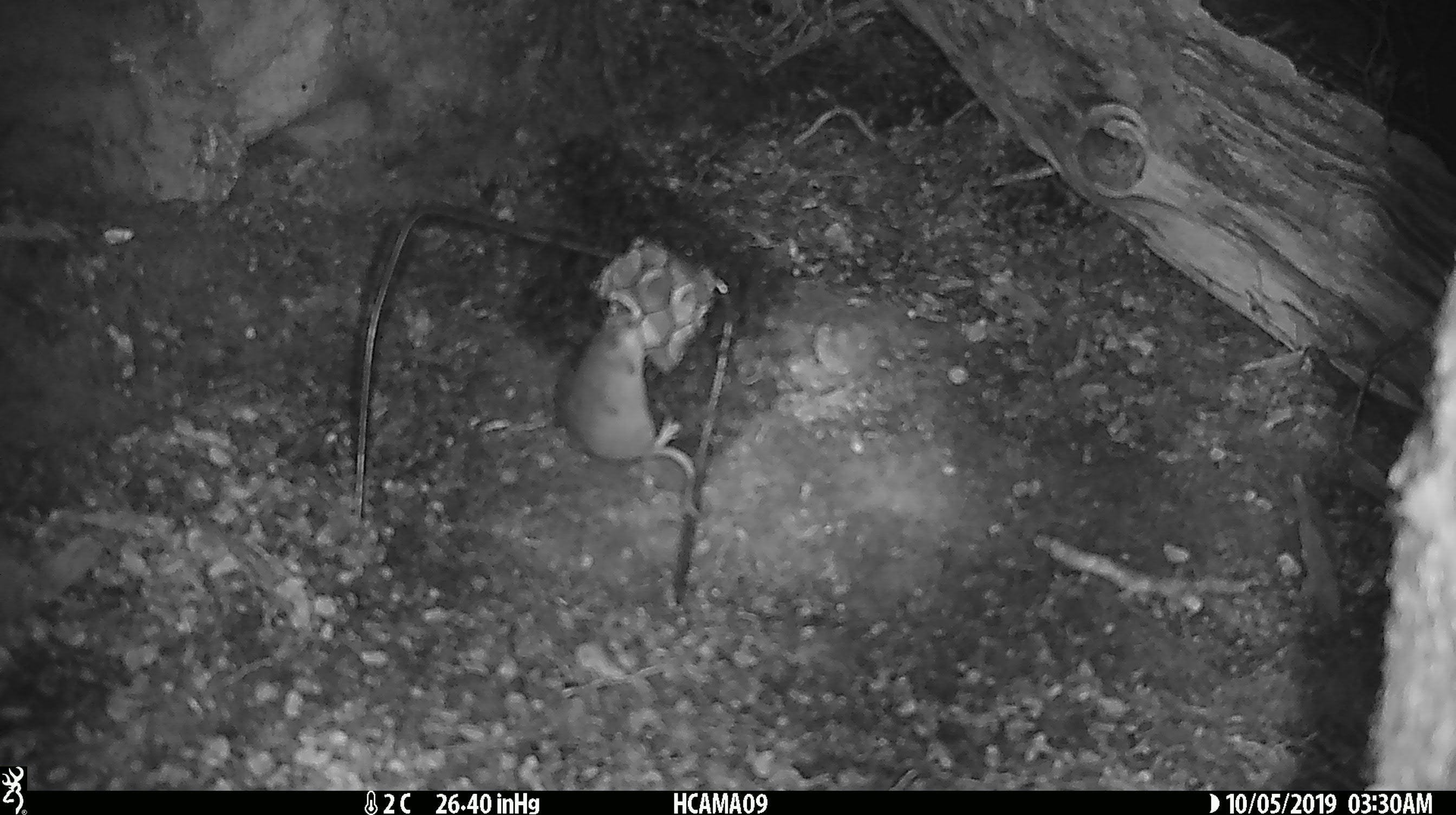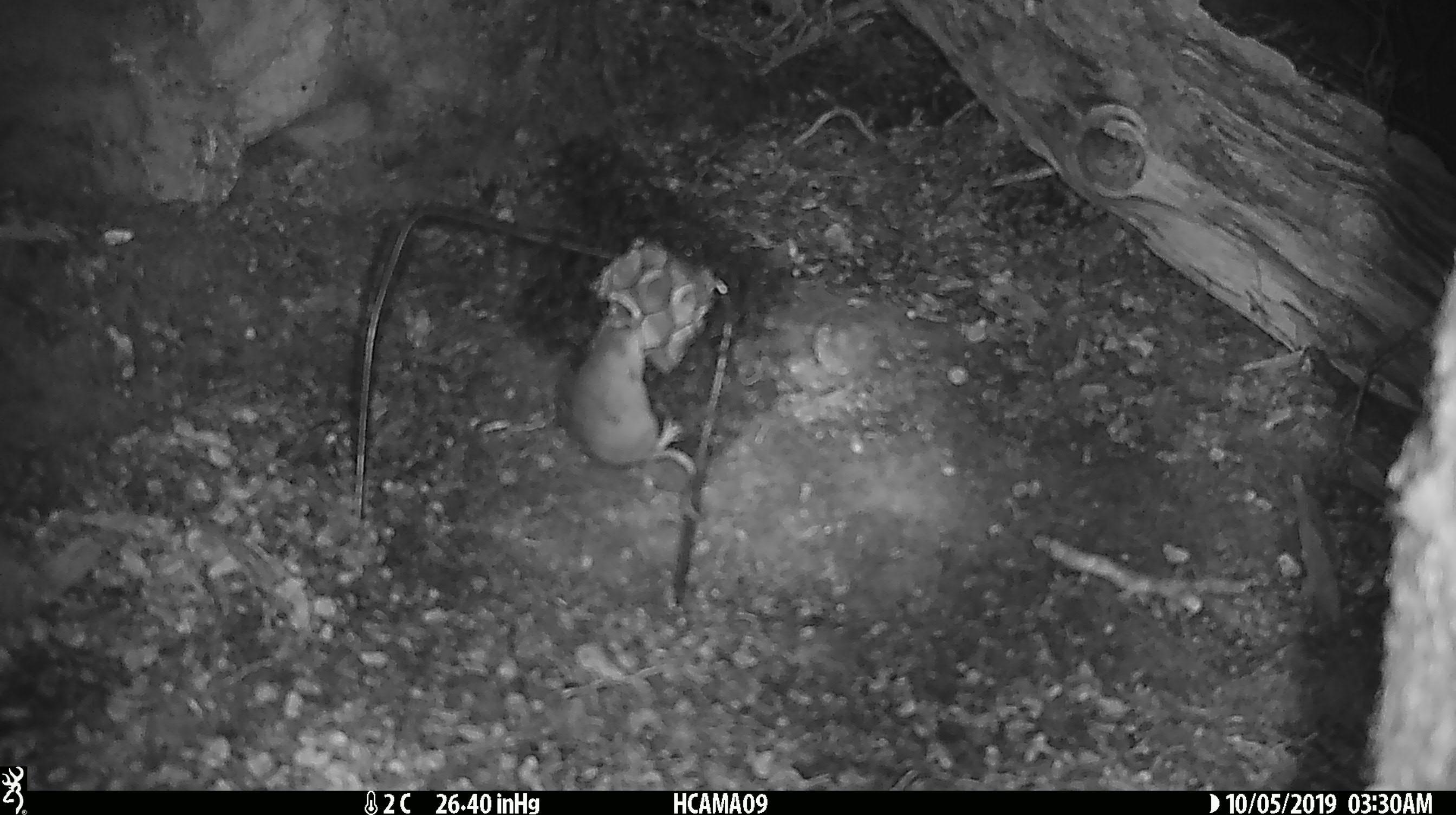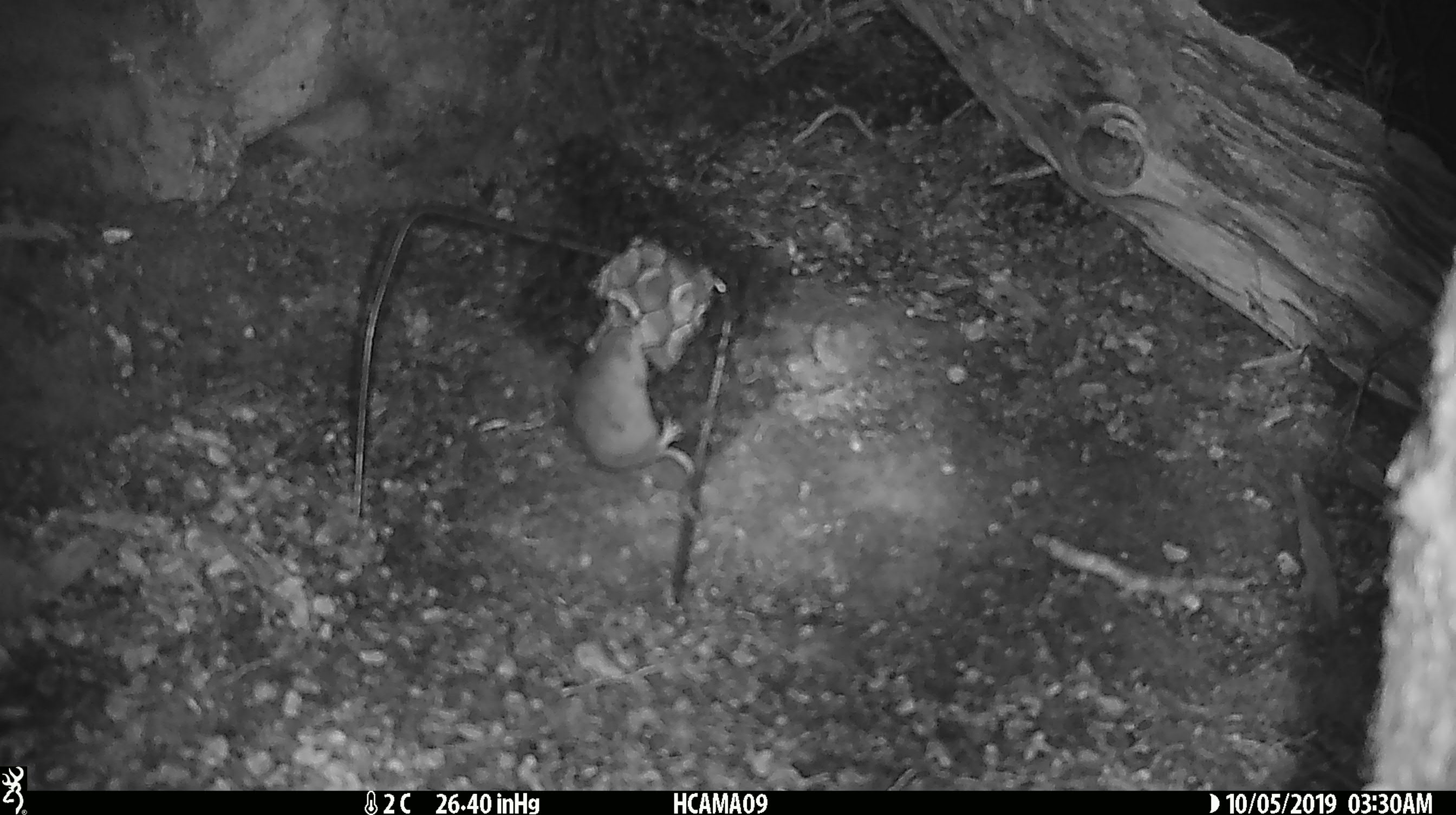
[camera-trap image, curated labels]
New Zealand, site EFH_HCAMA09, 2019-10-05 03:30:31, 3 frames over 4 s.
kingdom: Animalia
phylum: Chordata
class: Mammalia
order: Rodentia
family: Muridae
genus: Mus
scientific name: Mus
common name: mouse